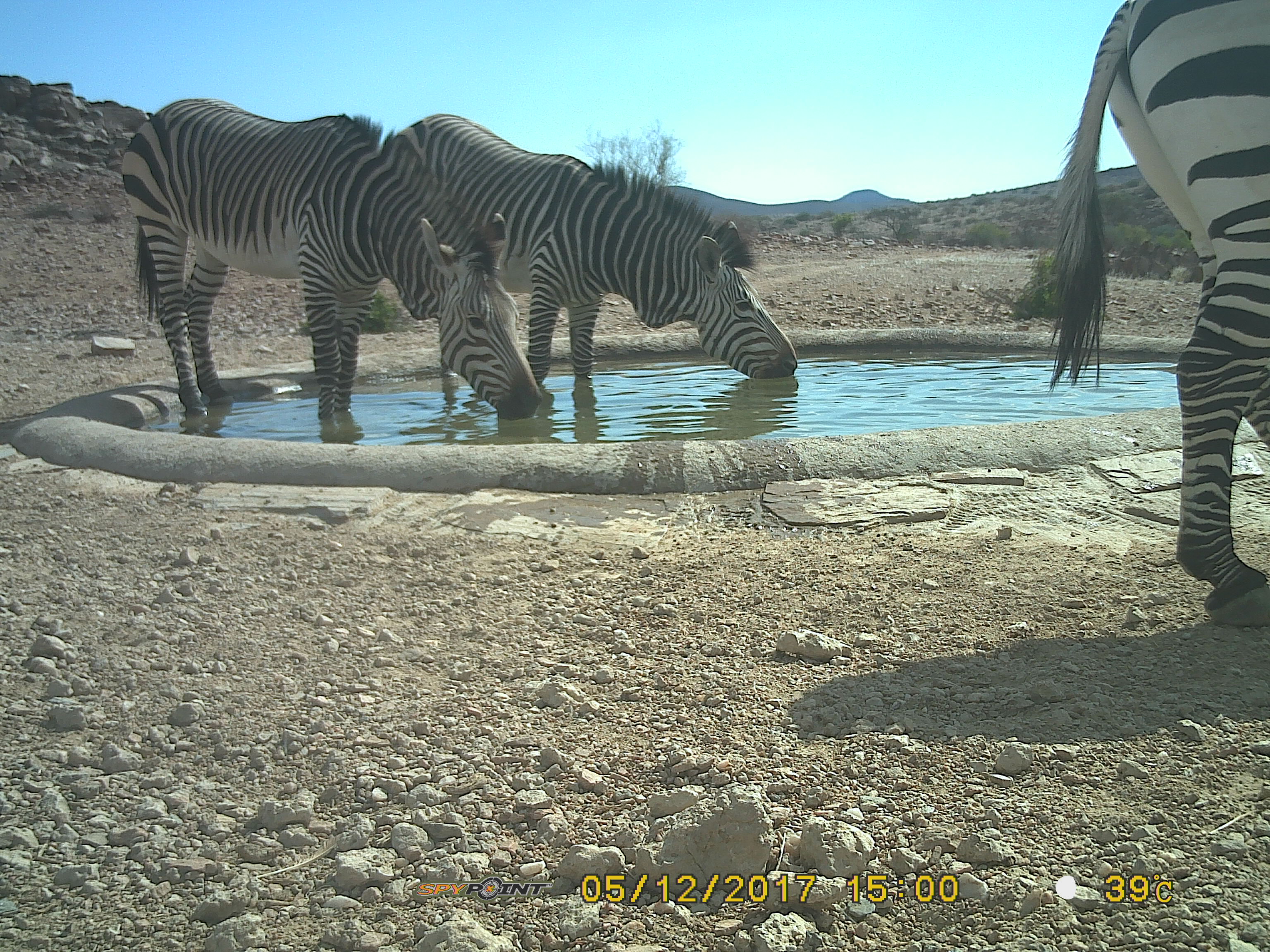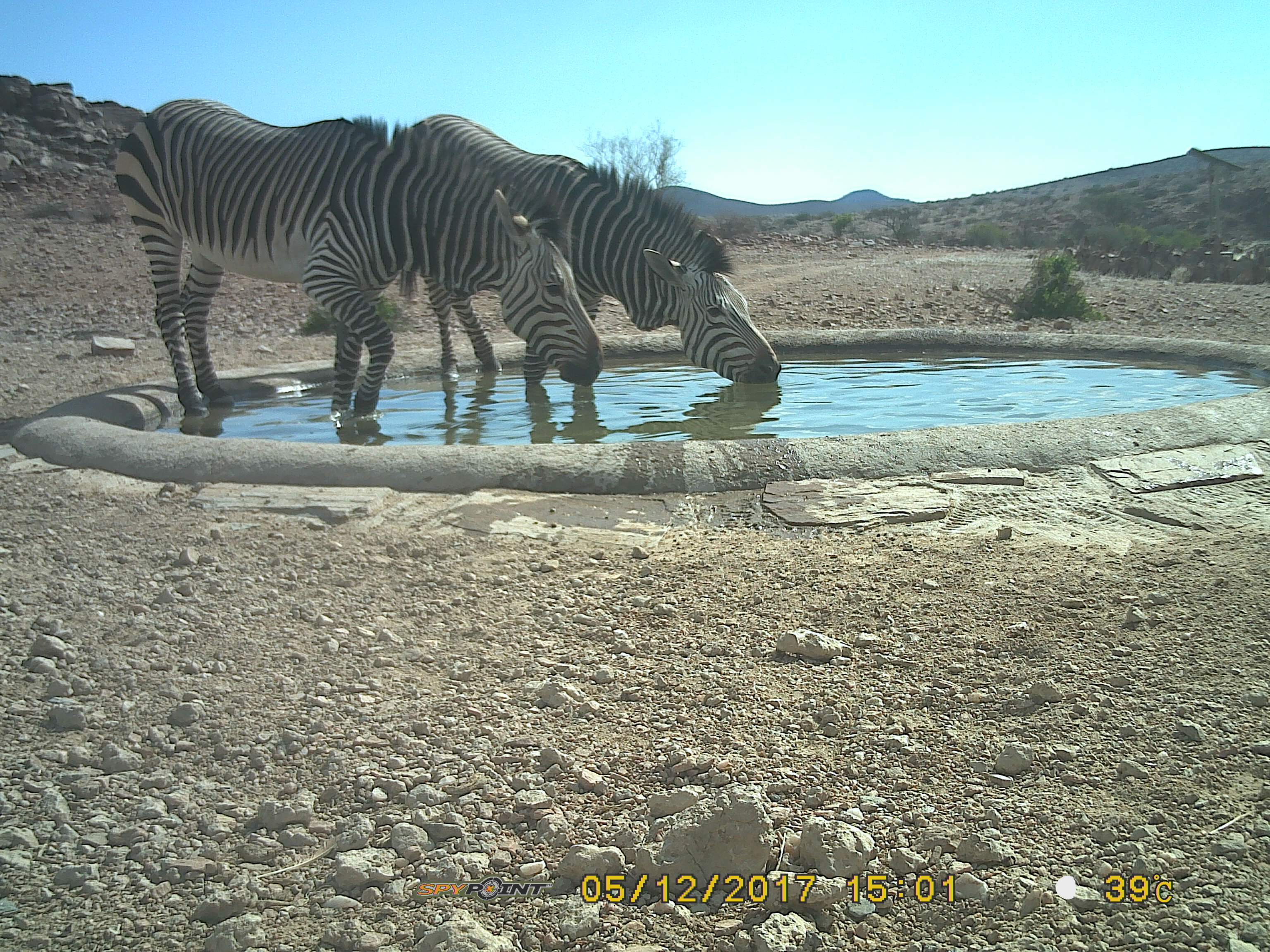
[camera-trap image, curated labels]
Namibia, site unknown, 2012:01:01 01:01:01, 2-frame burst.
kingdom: Animalia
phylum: Chordata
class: Mammalia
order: Perissodactyla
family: Equidae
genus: Equus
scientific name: Equus zebra hartmannae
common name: hartmann's mountain zebra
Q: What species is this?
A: Equus zebra hartmannae (hartmann's mountain zebra).